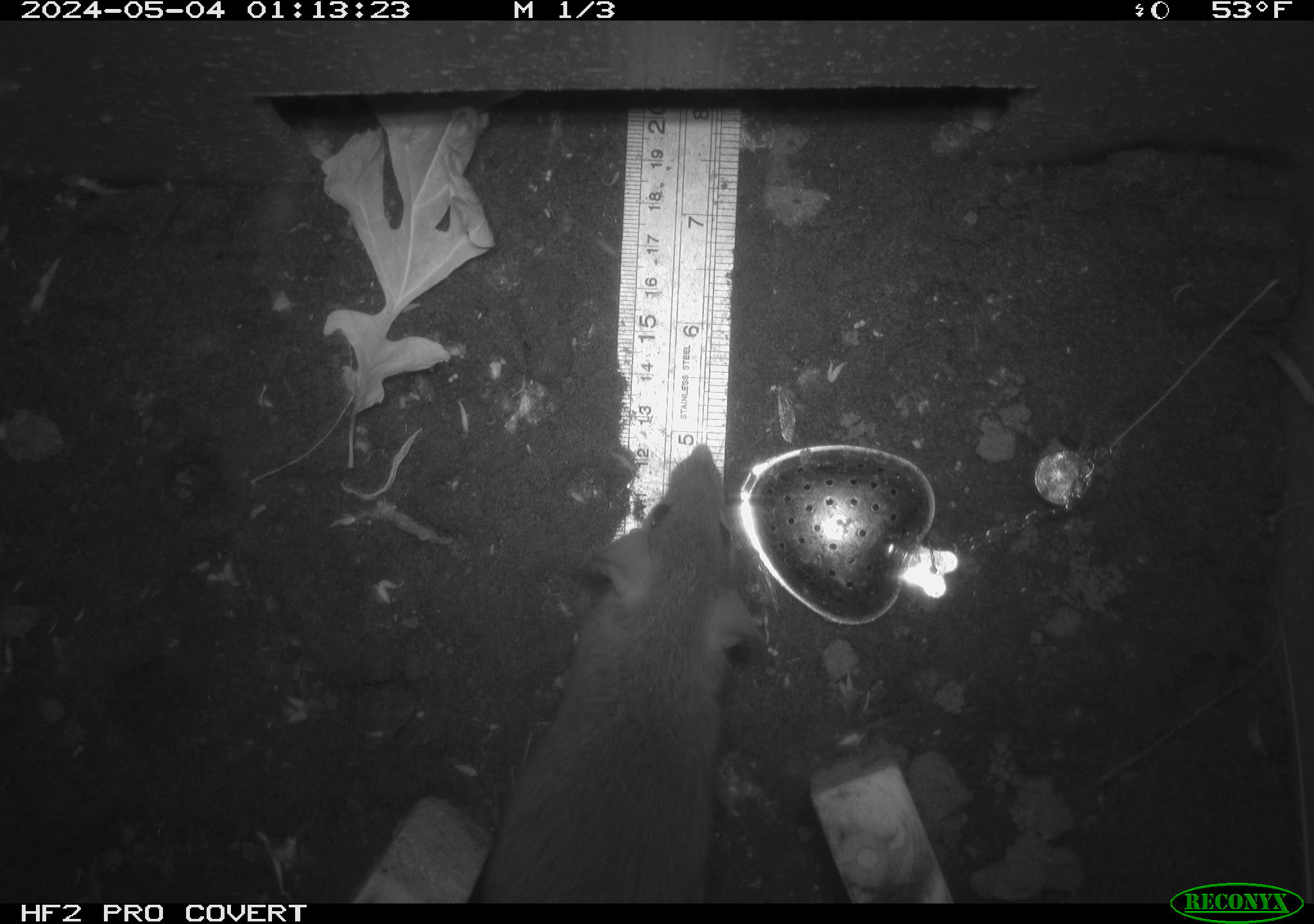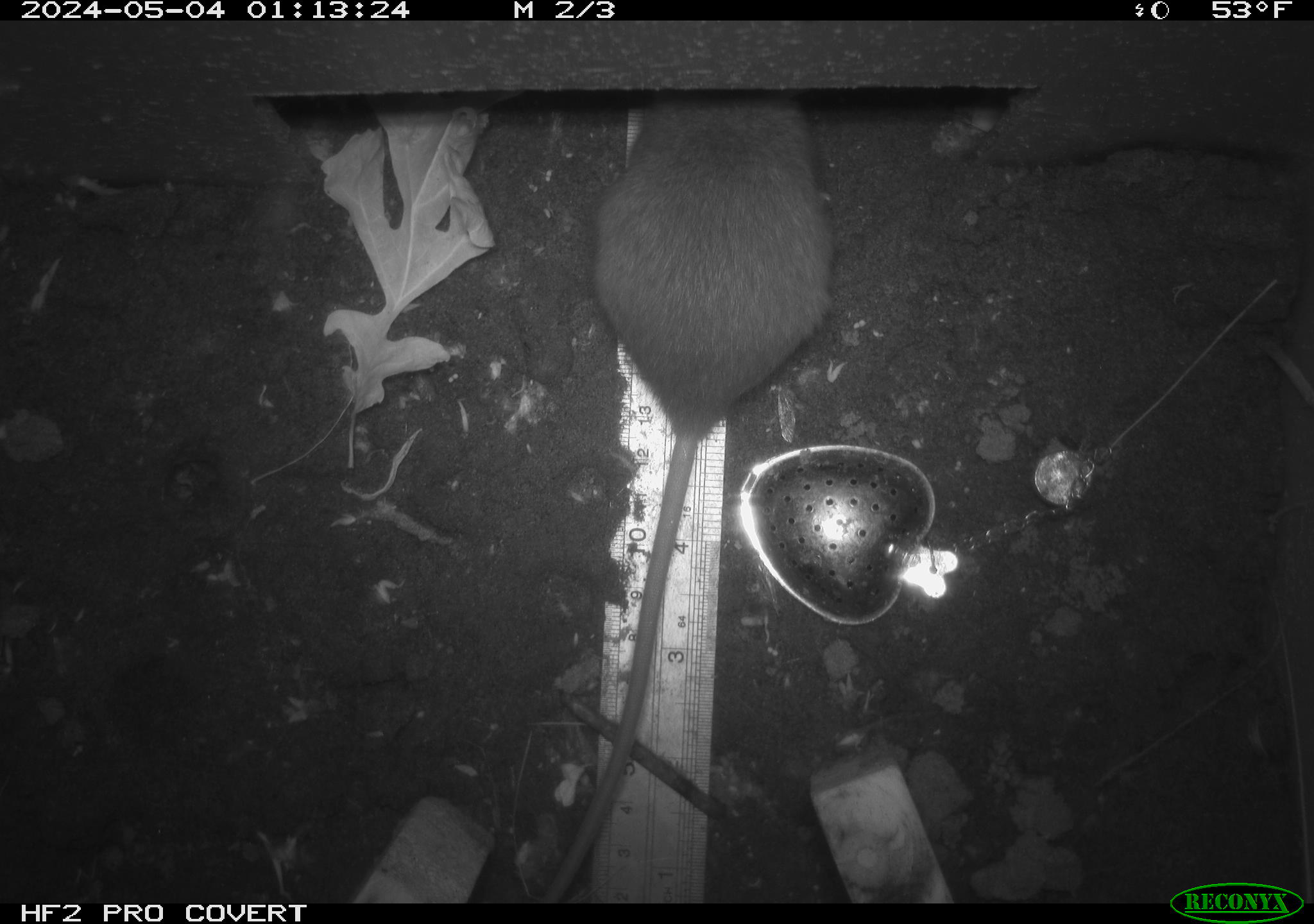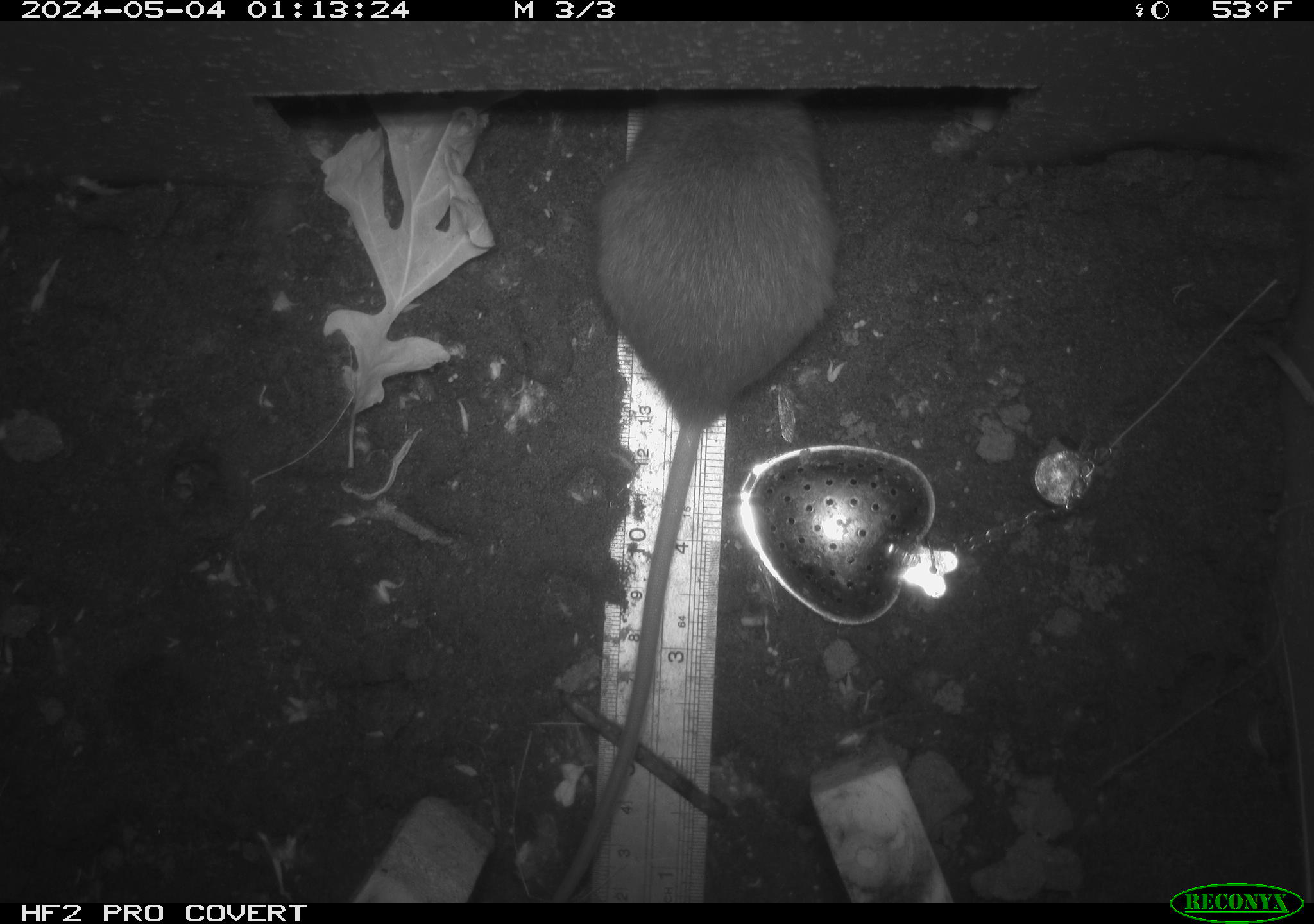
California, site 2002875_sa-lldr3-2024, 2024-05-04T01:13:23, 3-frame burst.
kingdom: Animalia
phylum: Chordata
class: Mammalia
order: Rodentia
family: Muridae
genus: Rattus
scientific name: Rattus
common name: rat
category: rattus species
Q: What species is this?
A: Rattus species (rat) (Rattus).